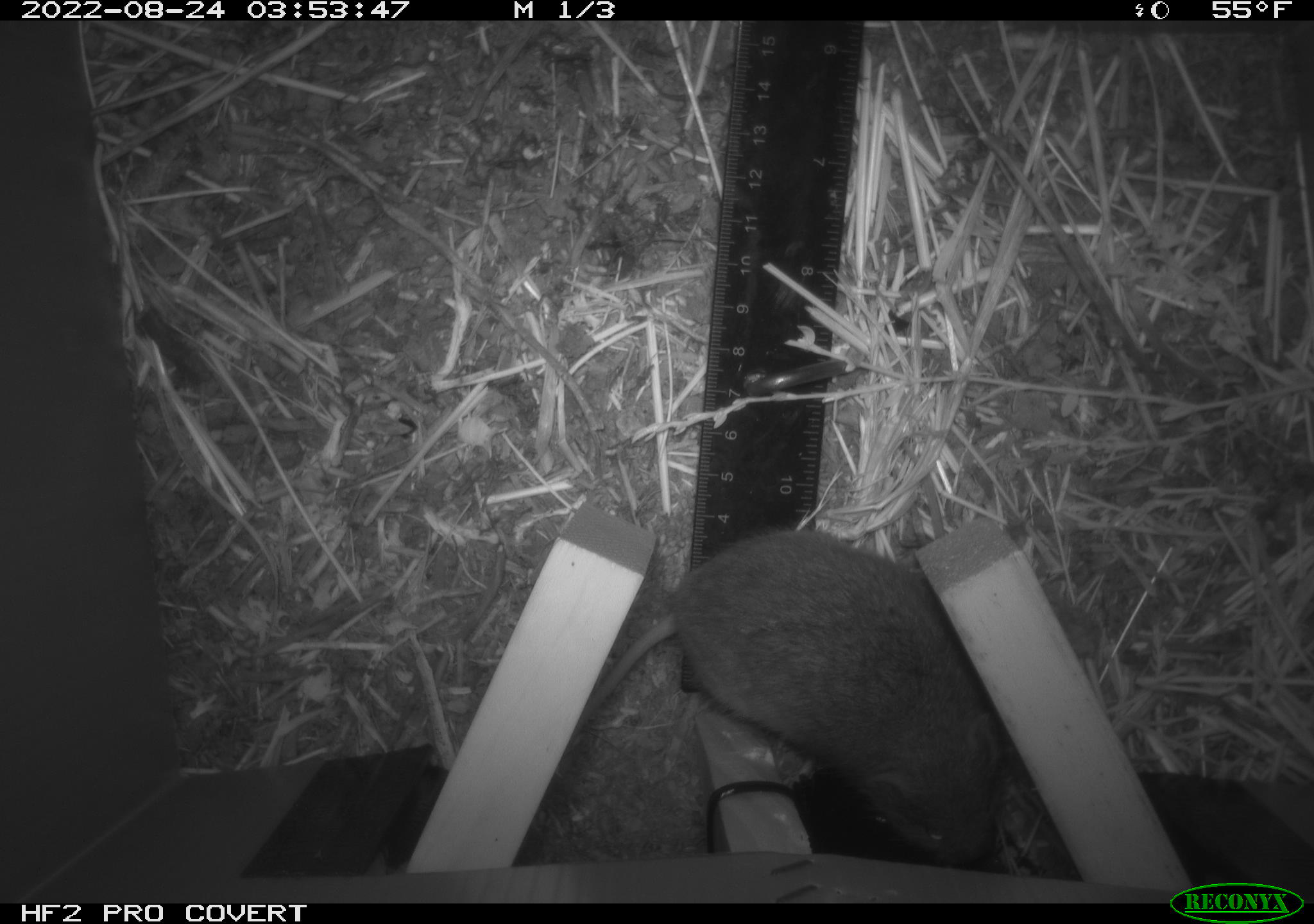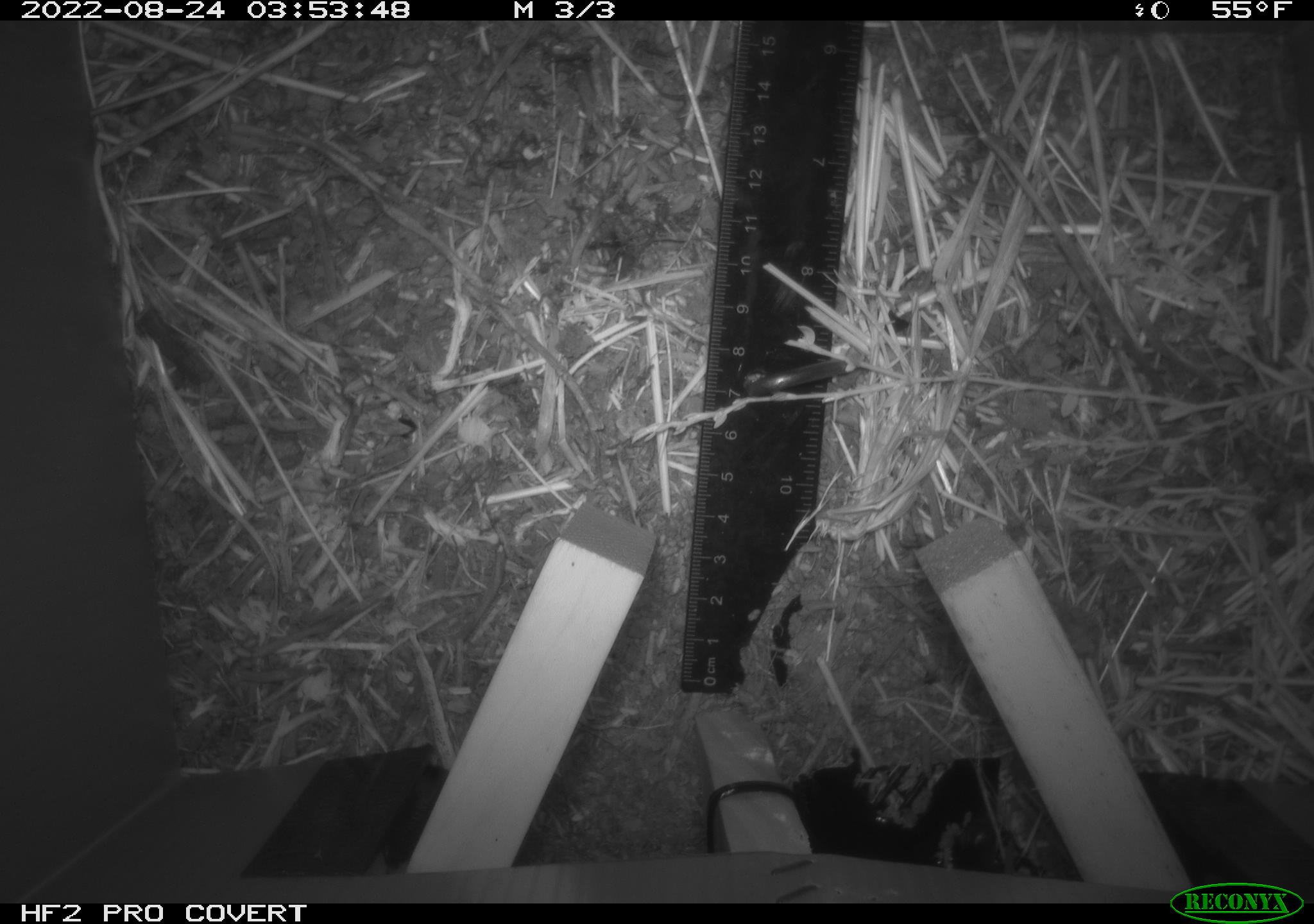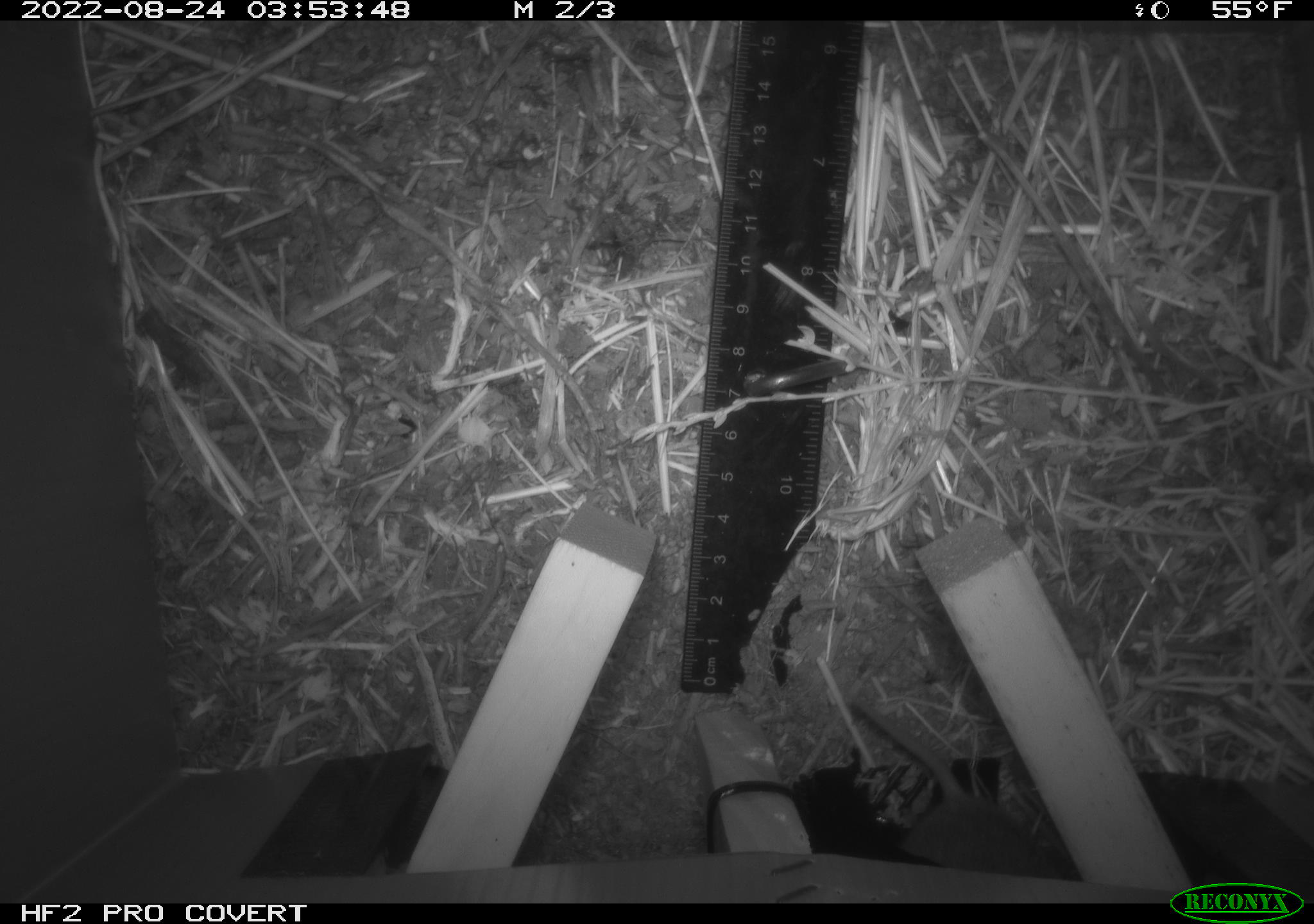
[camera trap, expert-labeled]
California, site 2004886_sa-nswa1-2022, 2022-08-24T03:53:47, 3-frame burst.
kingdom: Animalia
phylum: Chordata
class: Mammalia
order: Rodentia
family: Cricetidae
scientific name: Cricetidae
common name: hamsters, voles, lemmings, and allies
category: cricetidae family